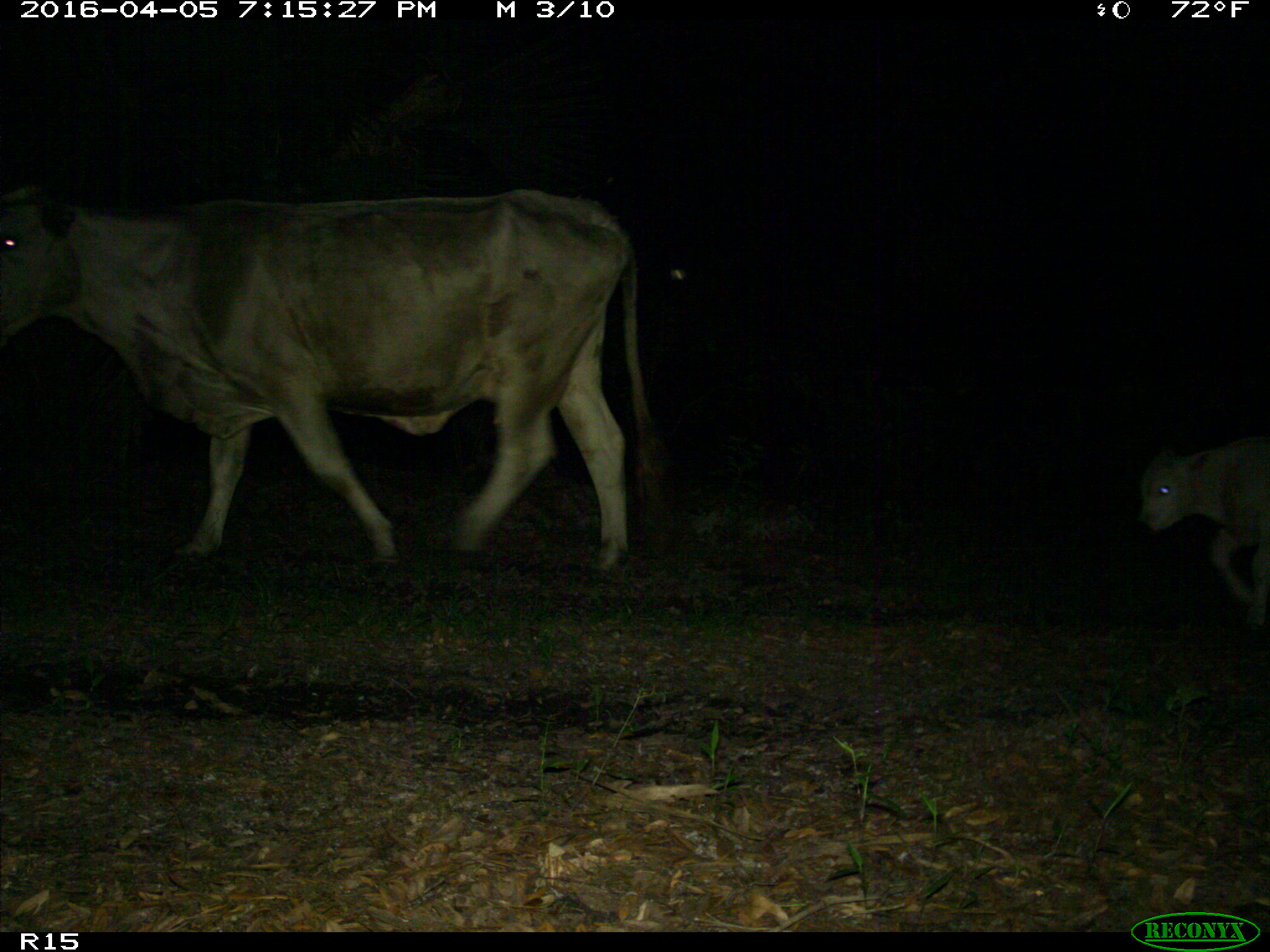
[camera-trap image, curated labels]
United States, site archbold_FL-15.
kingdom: Animalia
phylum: Chordata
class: Mammalia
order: Artiodactyla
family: Bovidae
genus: Bos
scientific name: Bos taurus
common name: domestic cow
Bos taurus (domestic cow).